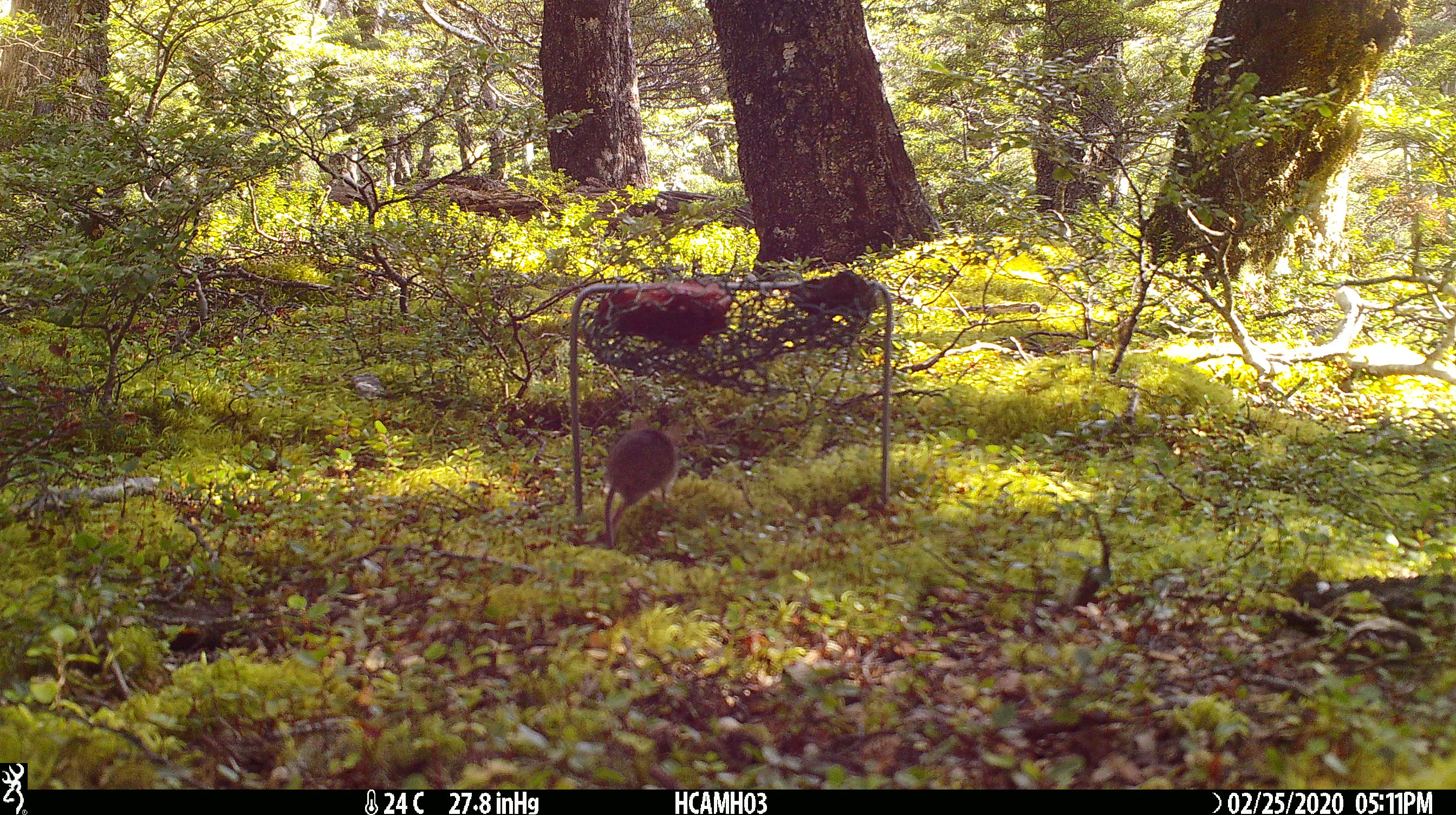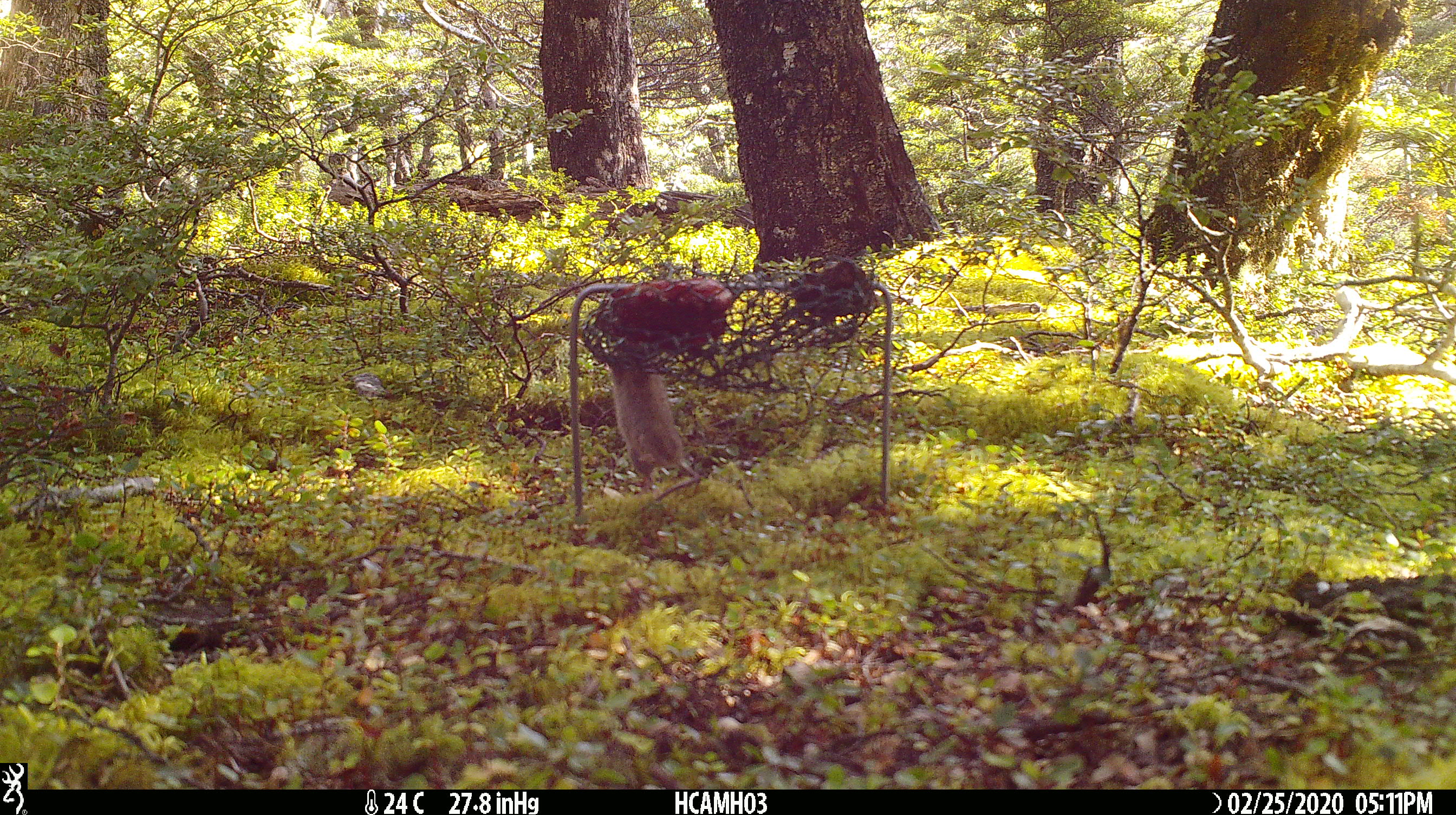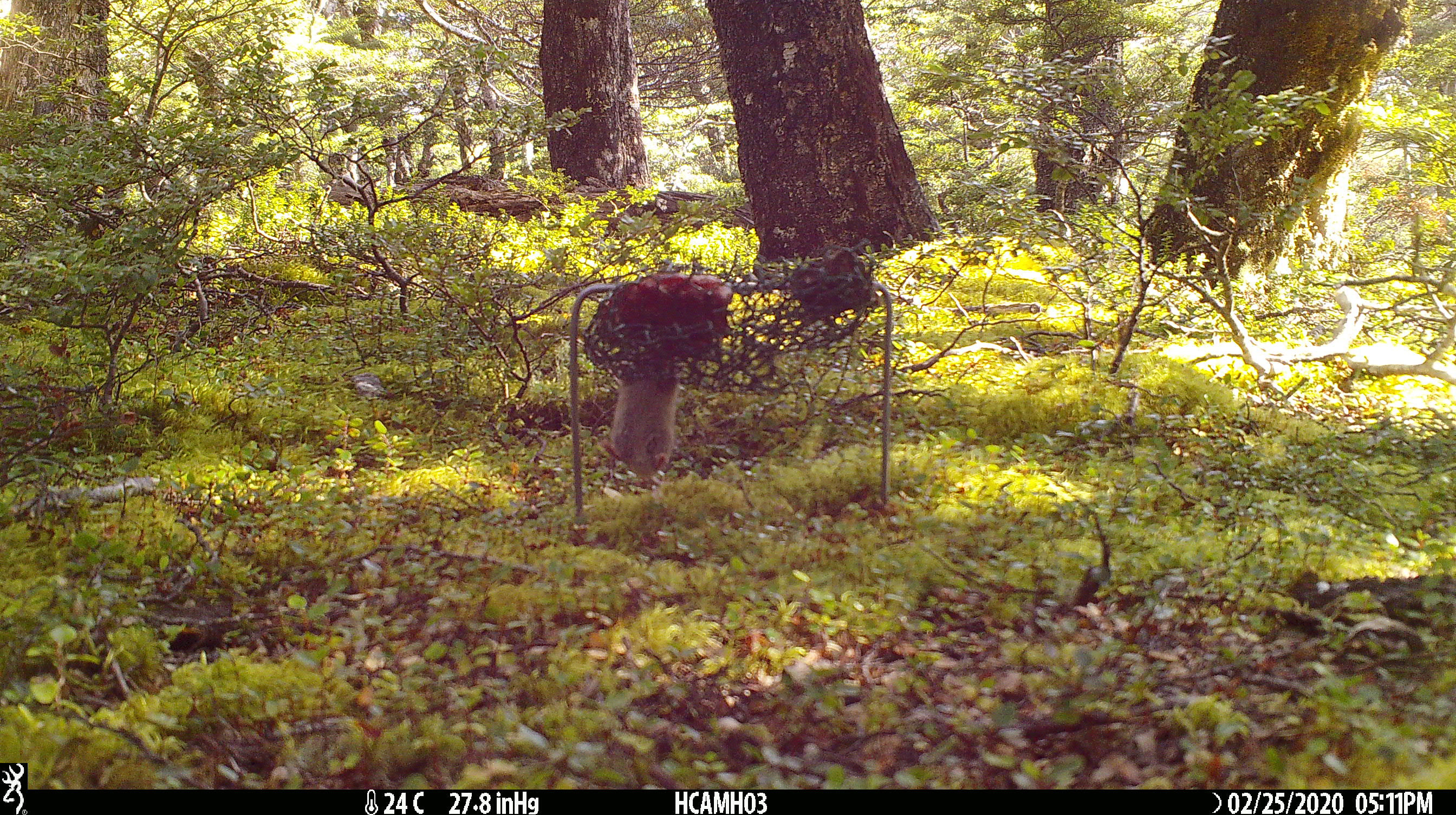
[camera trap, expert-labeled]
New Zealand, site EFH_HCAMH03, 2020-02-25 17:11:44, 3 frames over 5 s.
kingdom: Animalia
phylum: Chordata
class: Mammalia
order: Rodentia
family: Muridae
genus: Mus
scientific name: Mus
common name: mouse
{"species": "mouse (Mus)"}